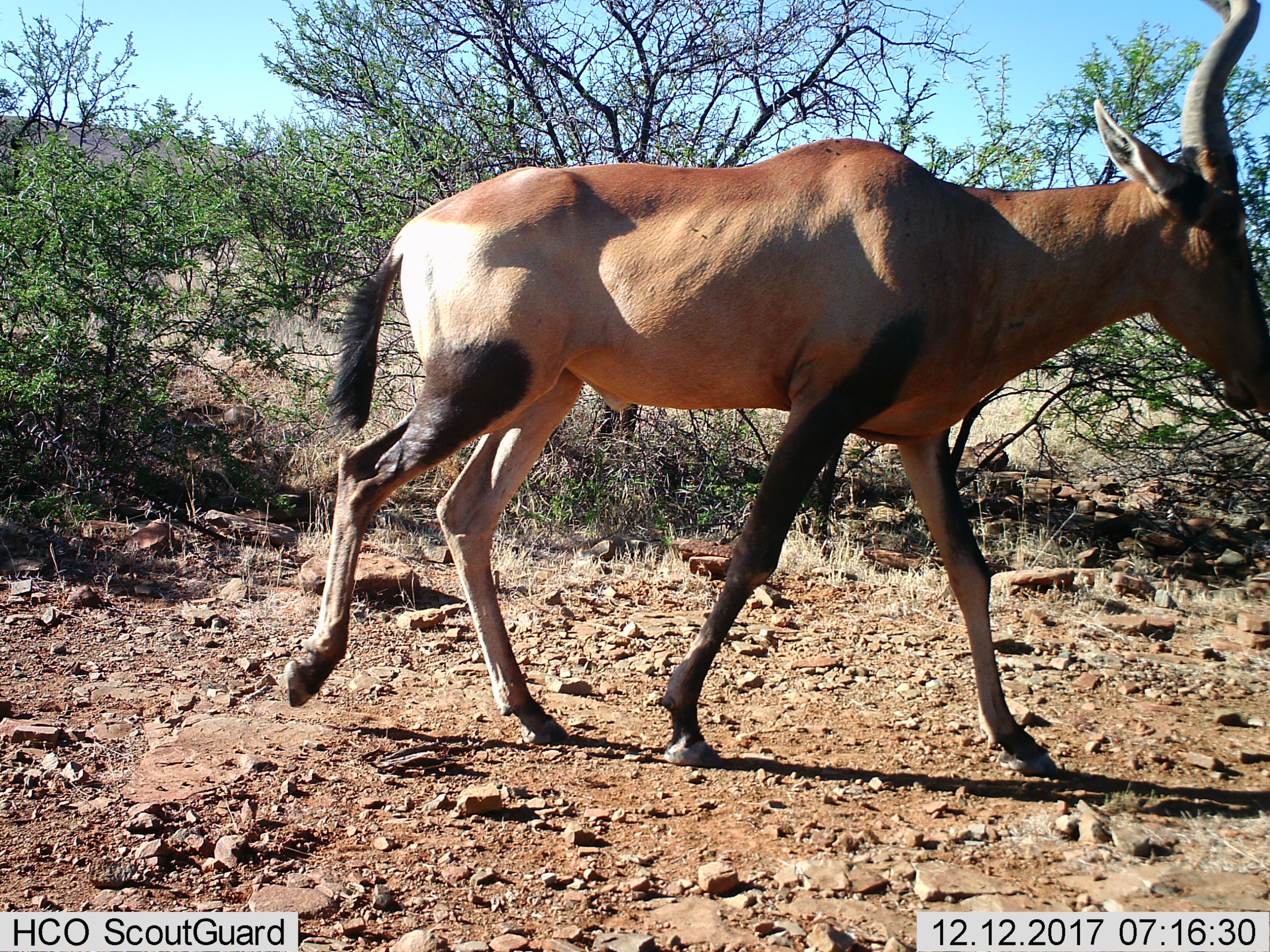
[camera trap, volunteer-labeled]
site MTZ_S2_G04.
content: unidentified animal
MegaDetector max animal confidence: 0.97